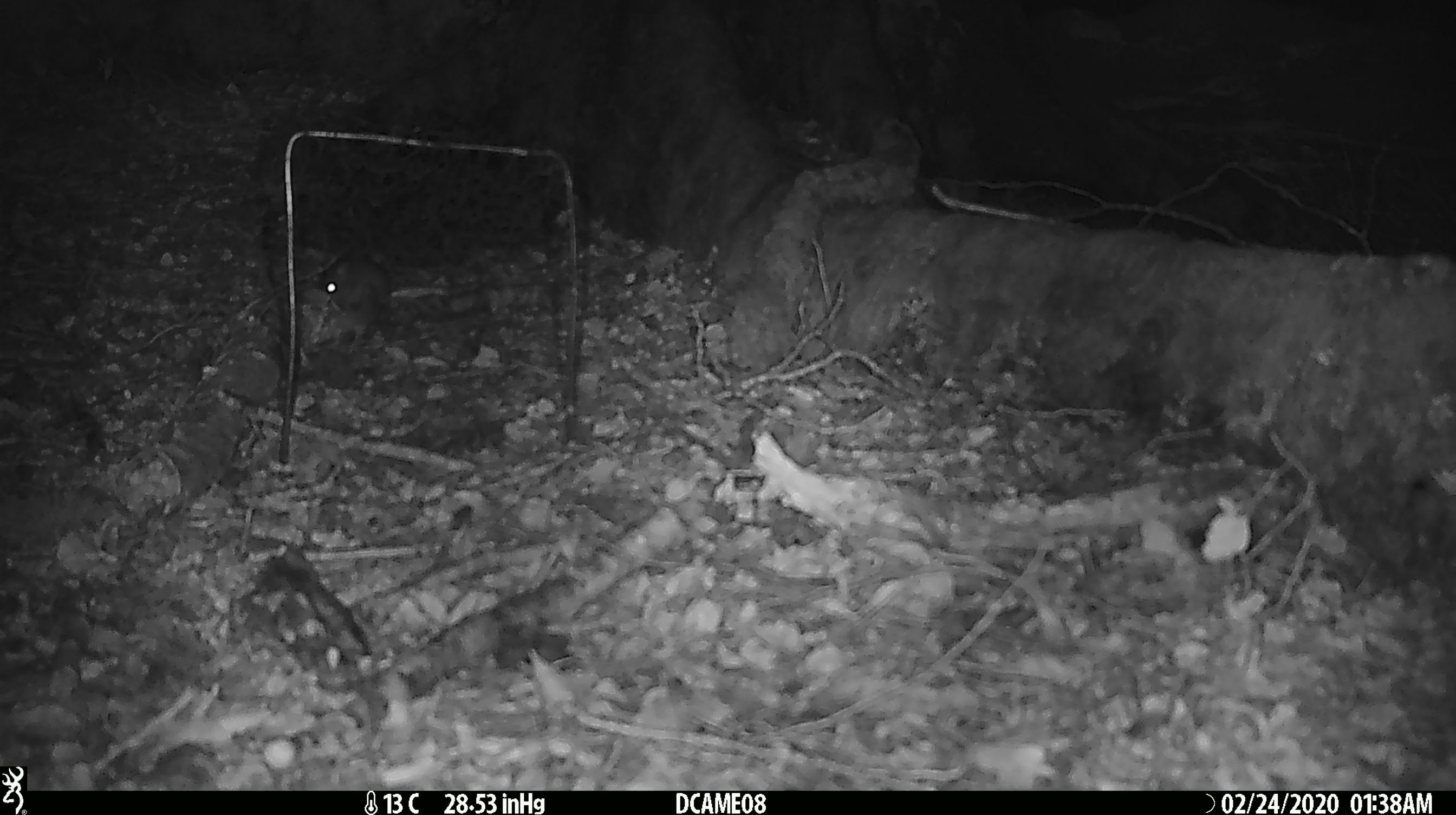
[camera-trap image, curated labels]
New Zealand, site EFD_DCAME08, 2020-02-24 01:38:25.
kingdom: Animalia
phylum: Chordata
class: Mammalia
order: Rodentia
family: Muridae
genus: Mus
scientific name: Mus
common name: mouse